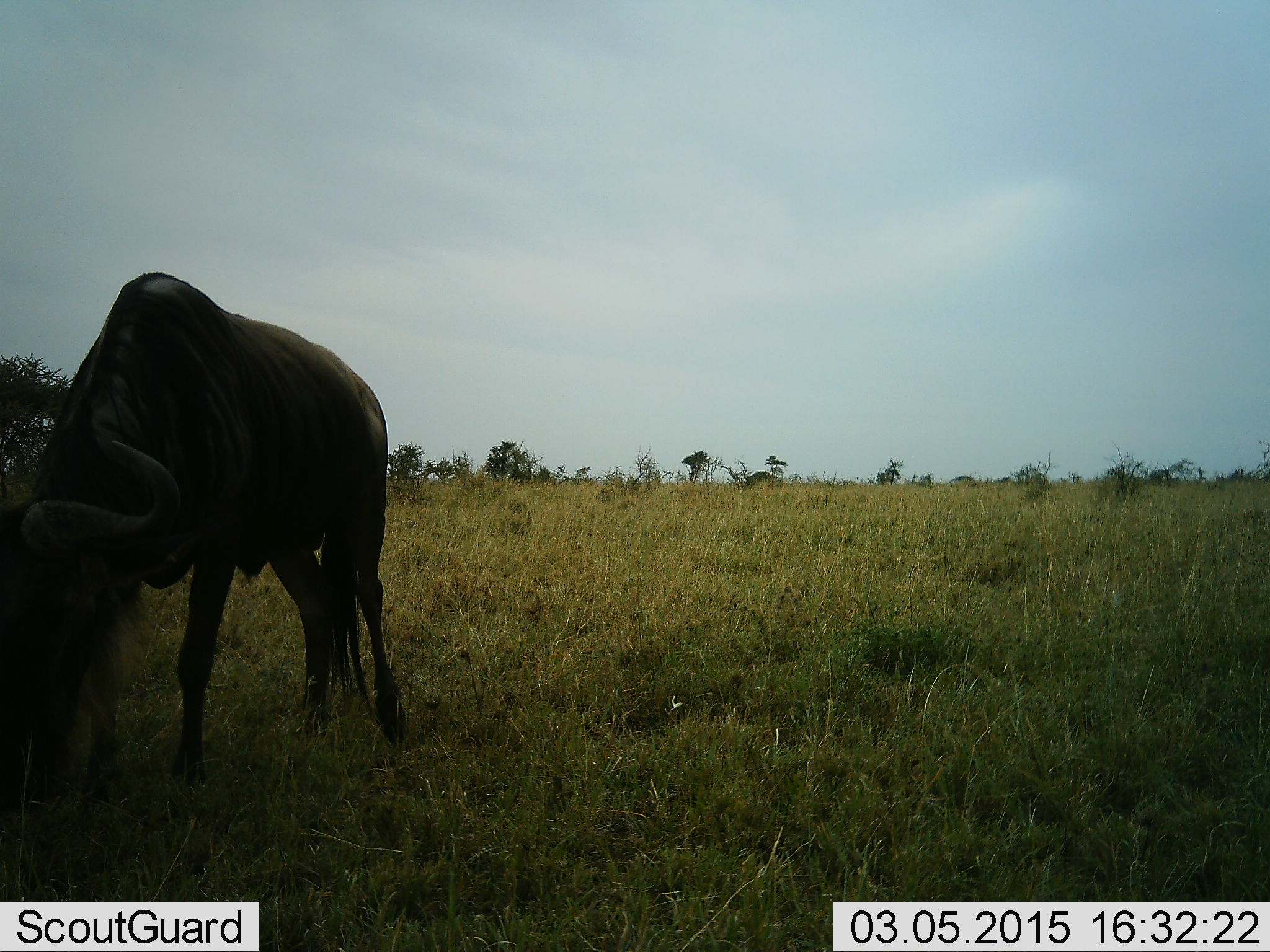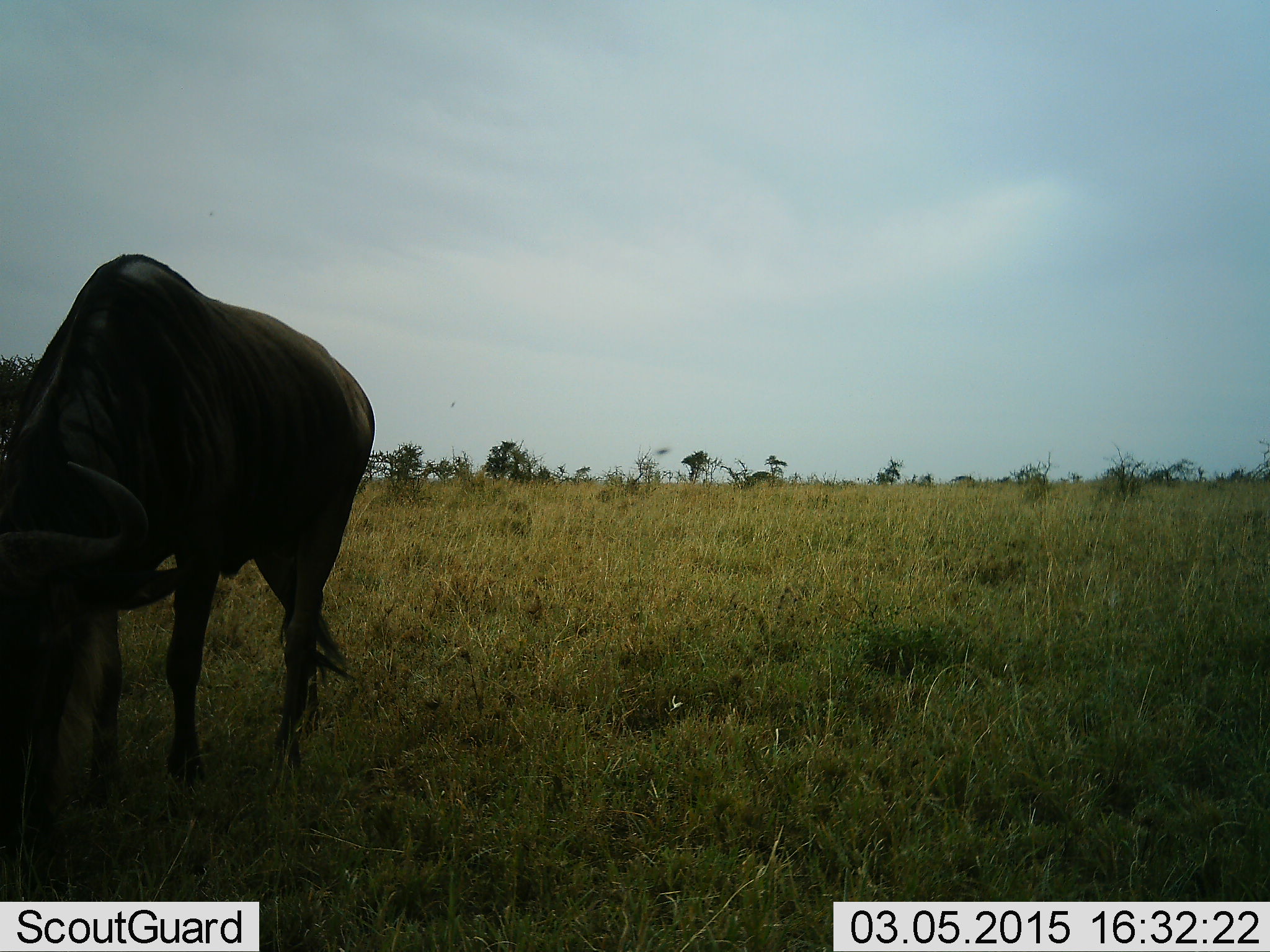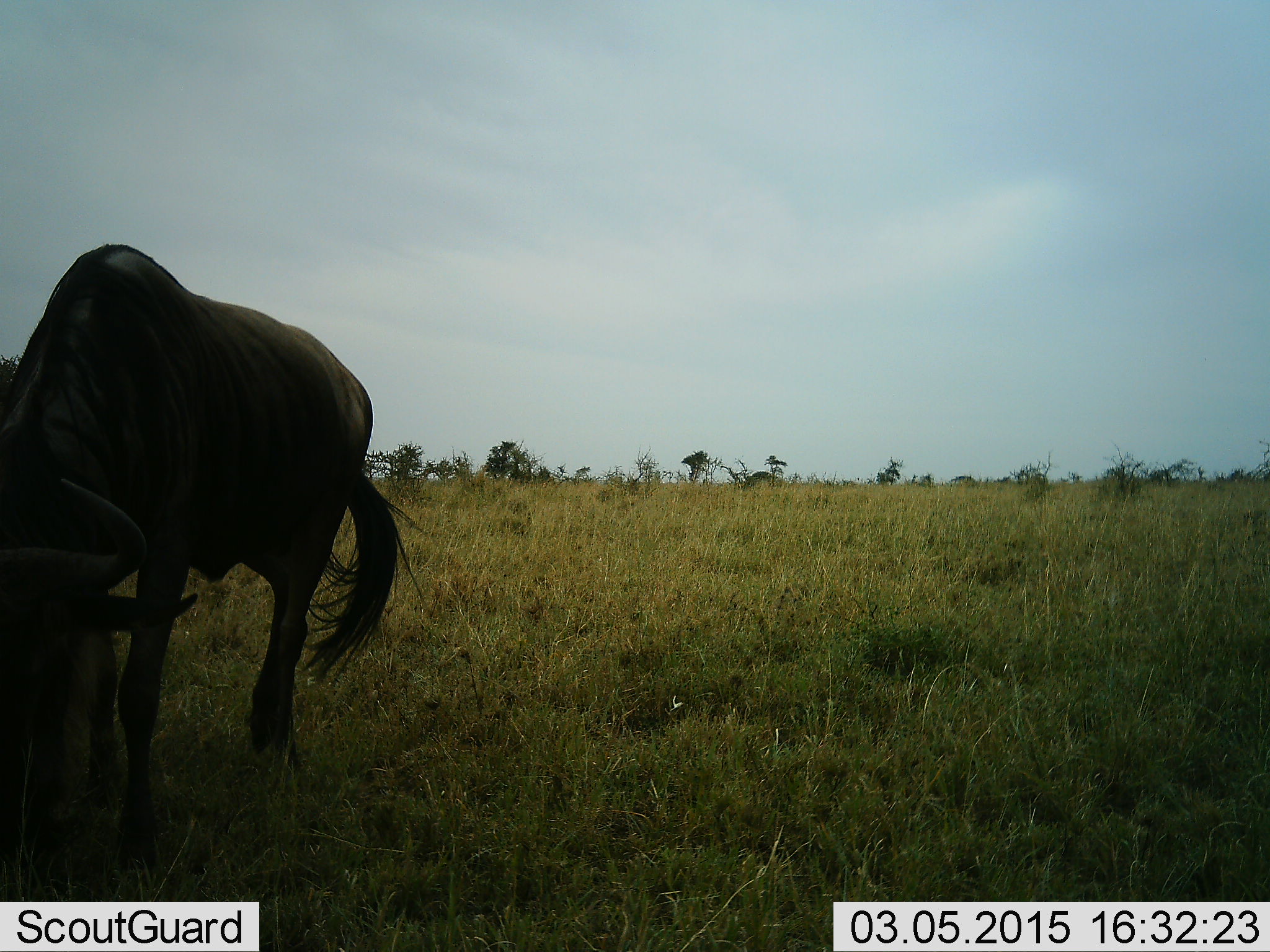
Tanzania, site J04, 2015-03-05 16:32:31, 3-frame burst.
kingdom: Animalia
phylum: Chordata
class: Mammalia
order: Artiodactyla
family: Bovidae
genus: Connochaetes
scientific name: Connochaetes taurinus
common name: blue wildebeest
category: wildebeest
Wildebeest (blue wildebeest) (Connochaetes taurinus), count 1. Behavior (volunteer vote fractions): standing 20%, resting 0%, moving 20%, interacting 0%. Young present (vote fraction): 0%. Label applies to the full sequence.